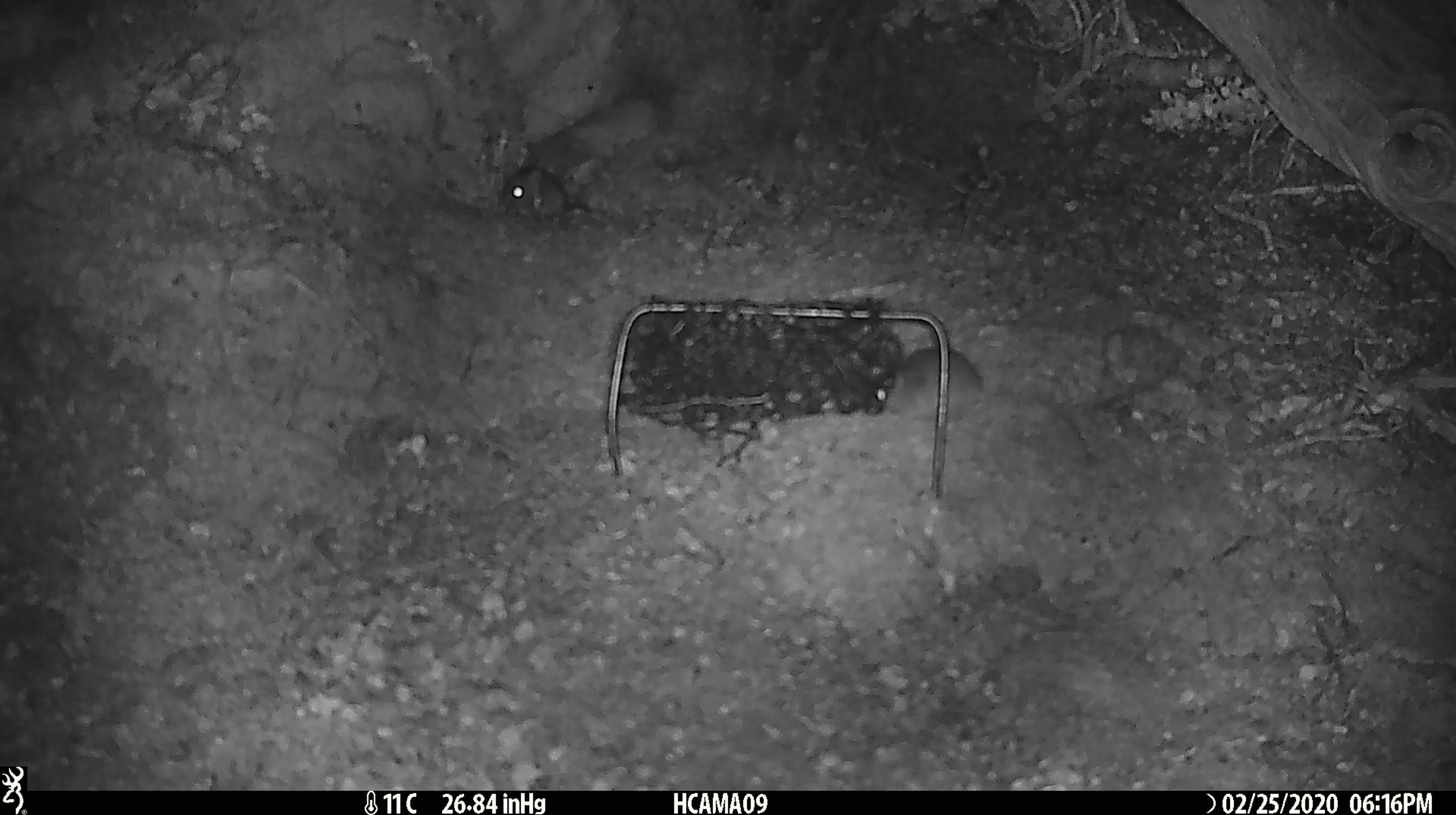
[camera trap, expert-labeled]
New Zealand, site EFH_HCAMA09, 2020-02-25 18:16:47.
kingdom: Animalia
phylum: Chordata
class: Mammalia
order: Rodentia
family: Muridae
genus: Mus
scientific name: Mus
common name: mouse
Mouse (Mus).